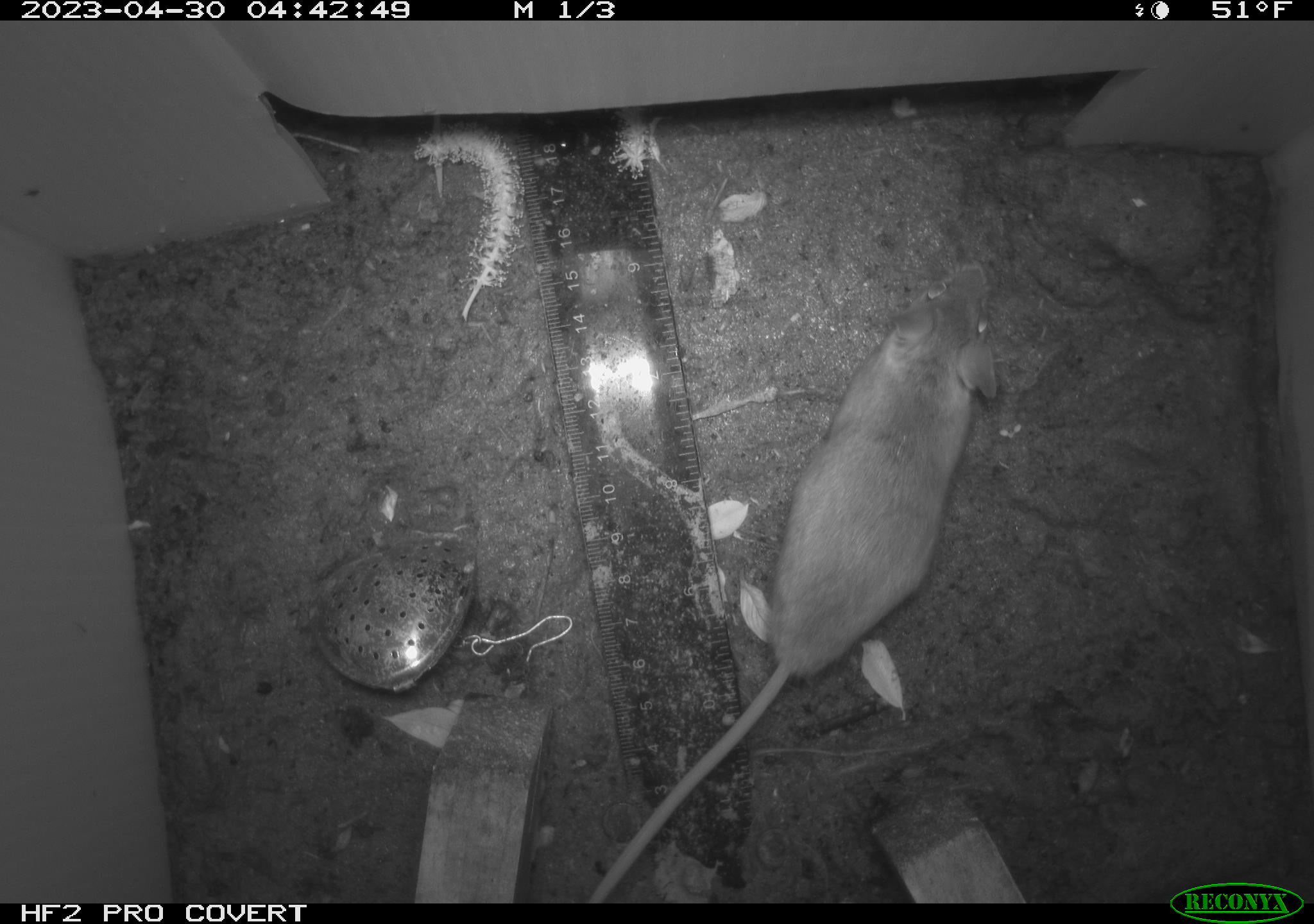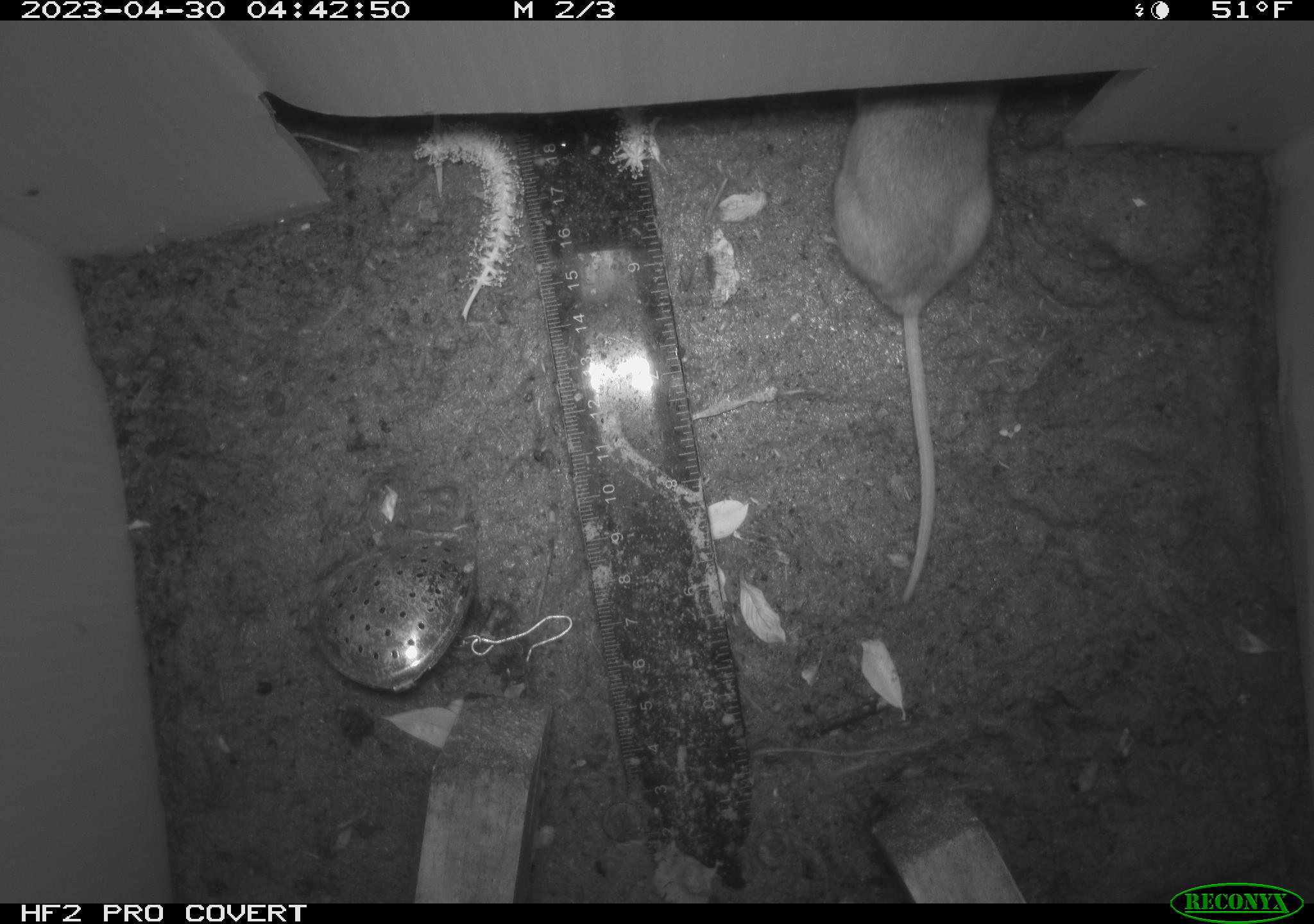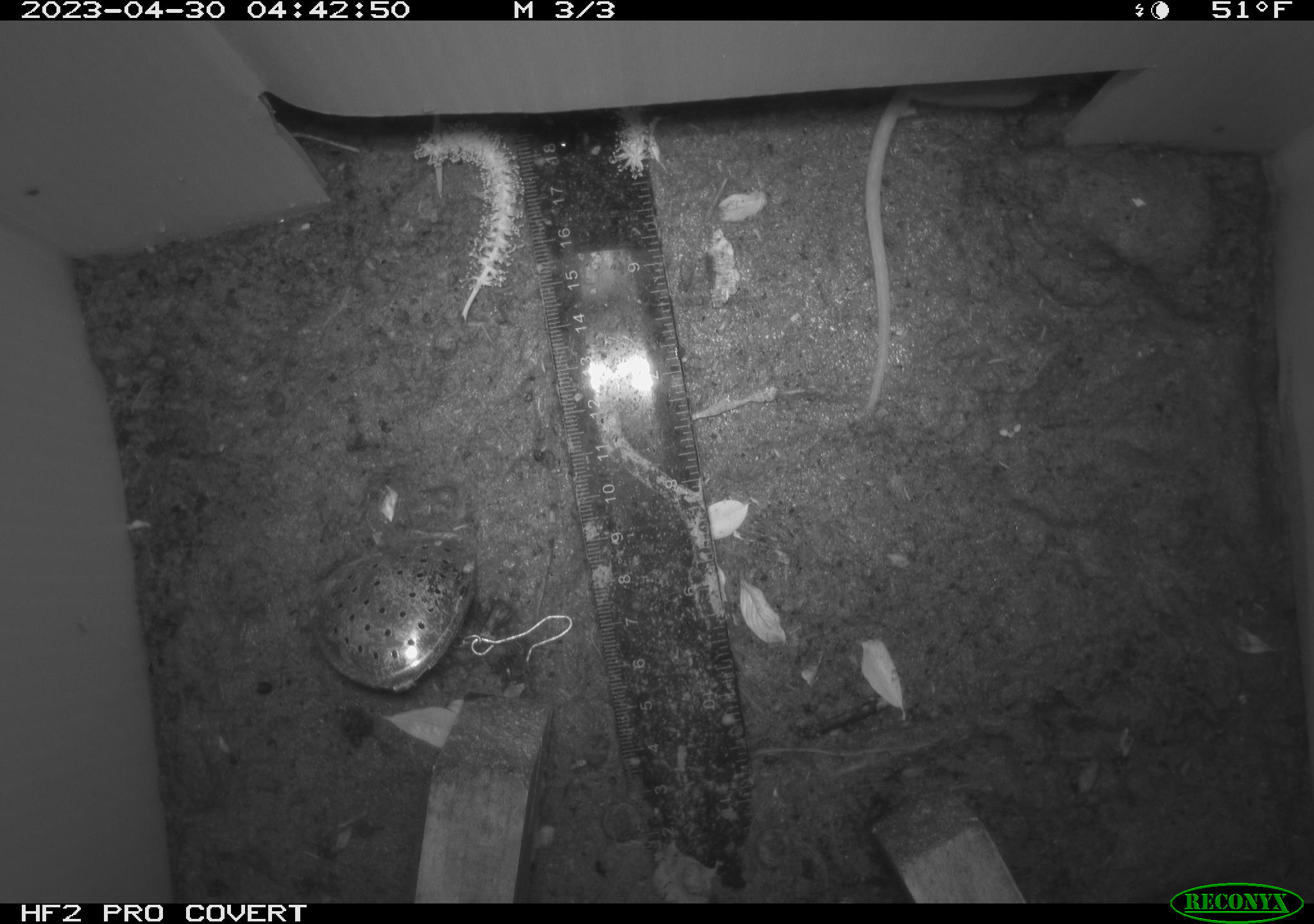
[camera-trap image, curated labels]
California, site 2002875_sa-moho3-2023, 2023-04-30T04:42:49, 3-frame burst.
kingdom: Animalia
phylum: Chordata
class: Mammalia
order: Rodentia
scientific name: Rodentia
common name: mouse species